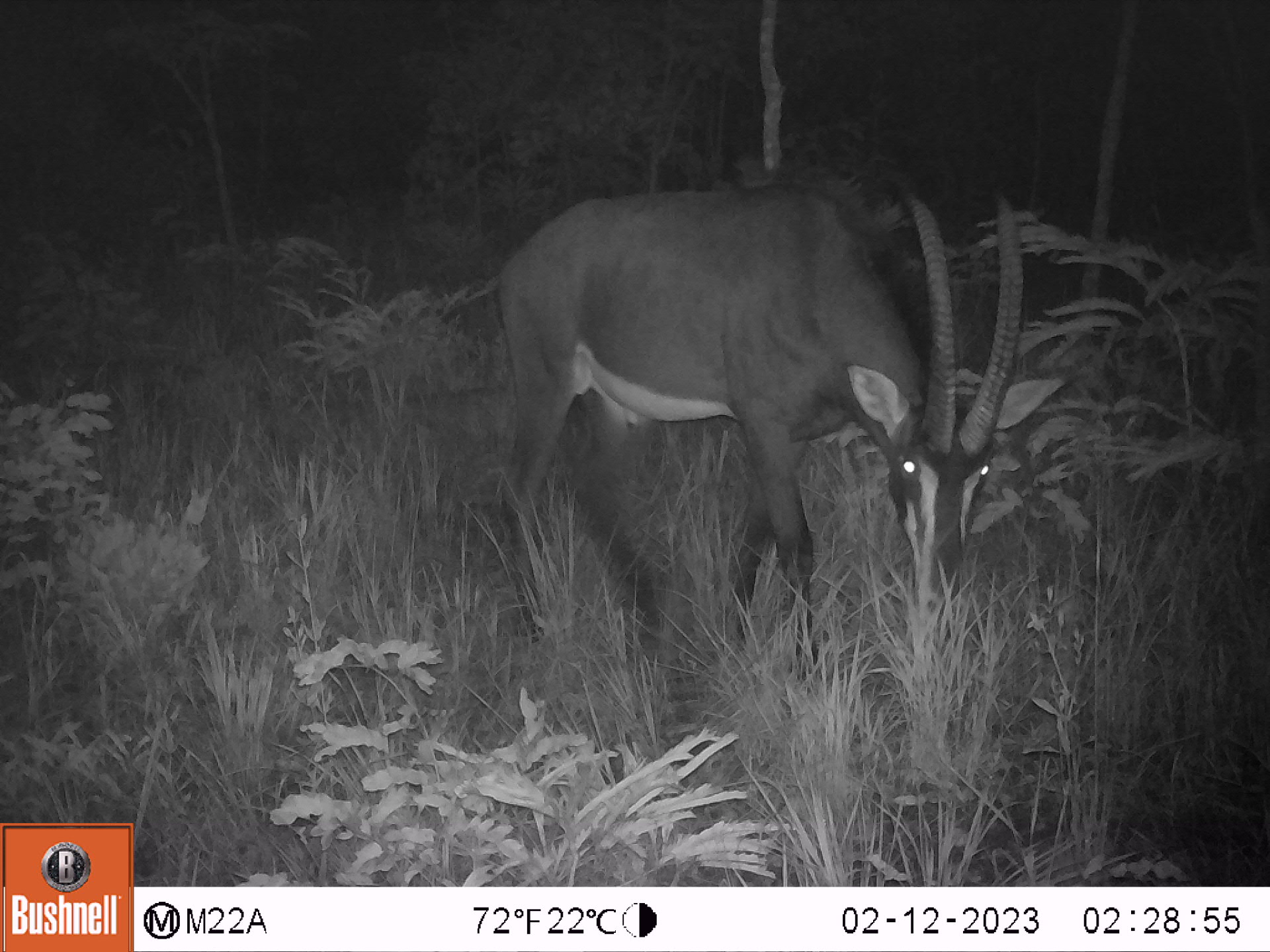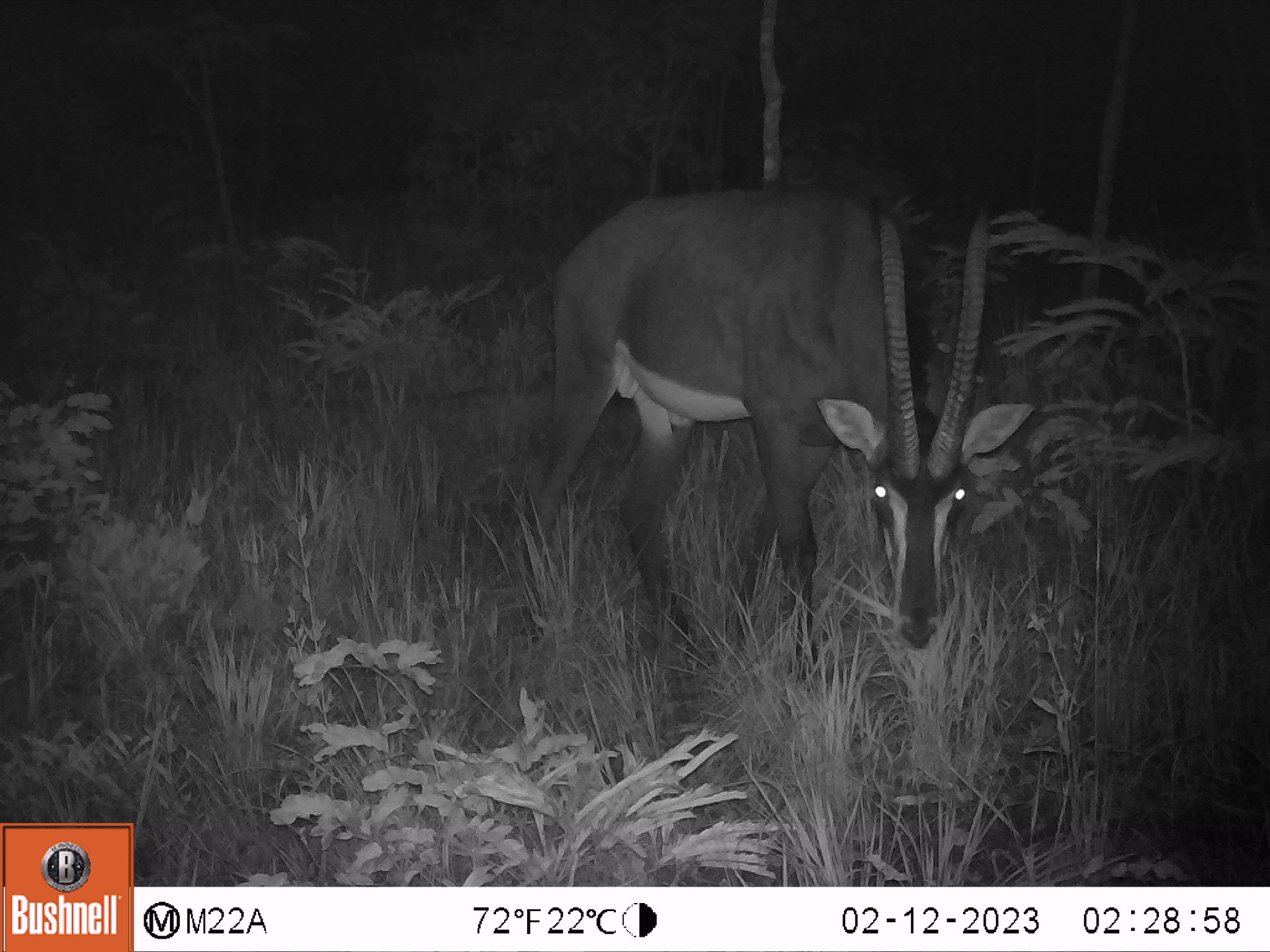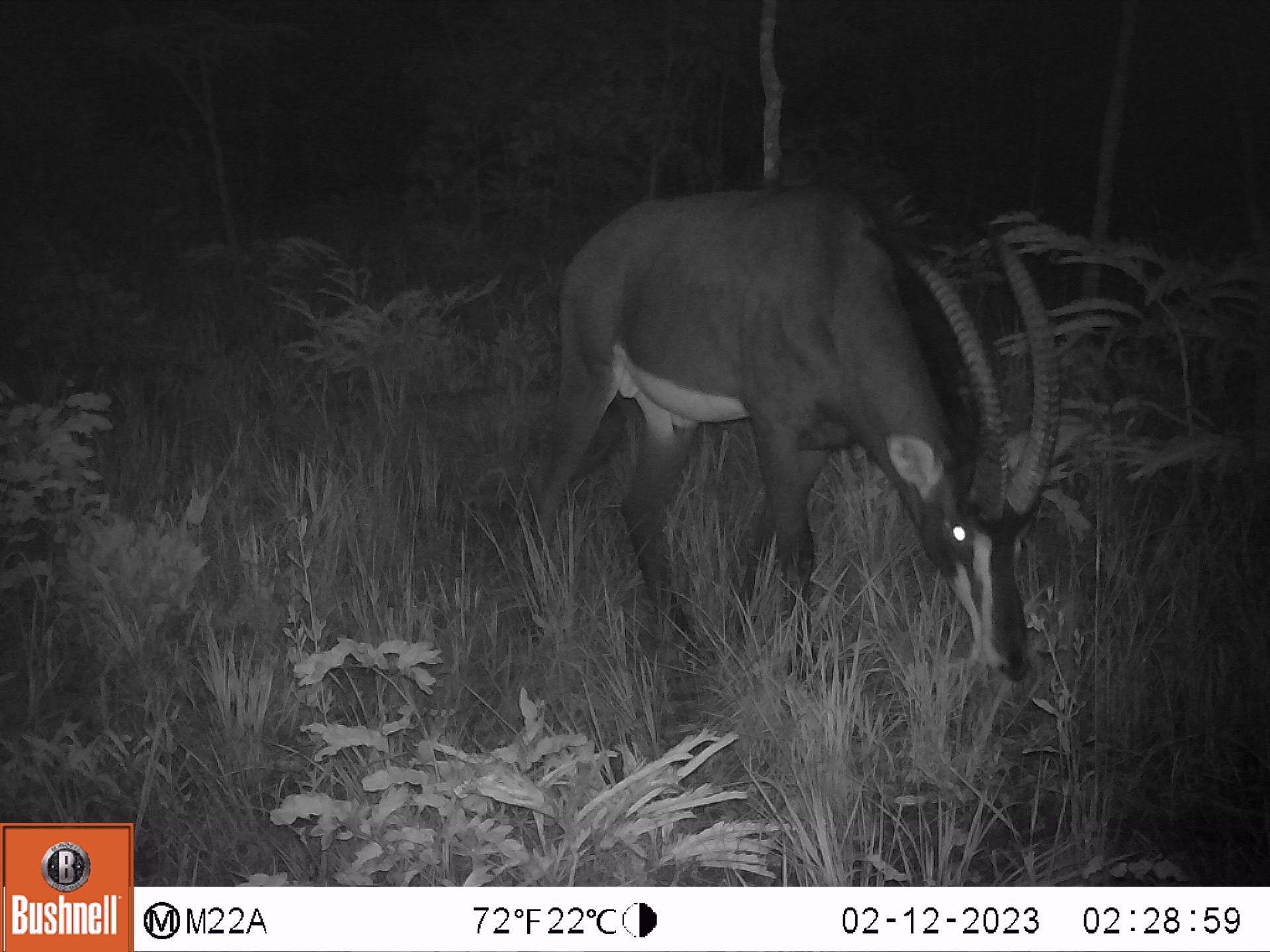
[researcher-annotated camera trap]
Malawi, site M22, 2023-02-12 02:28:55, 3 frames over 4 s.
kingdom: Animalia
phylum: Chordata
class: Mammalia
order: Artiodactyla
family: Bovidae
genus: Hippotragus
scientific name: Hippotragus niger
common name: sable antelope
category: sable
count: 1